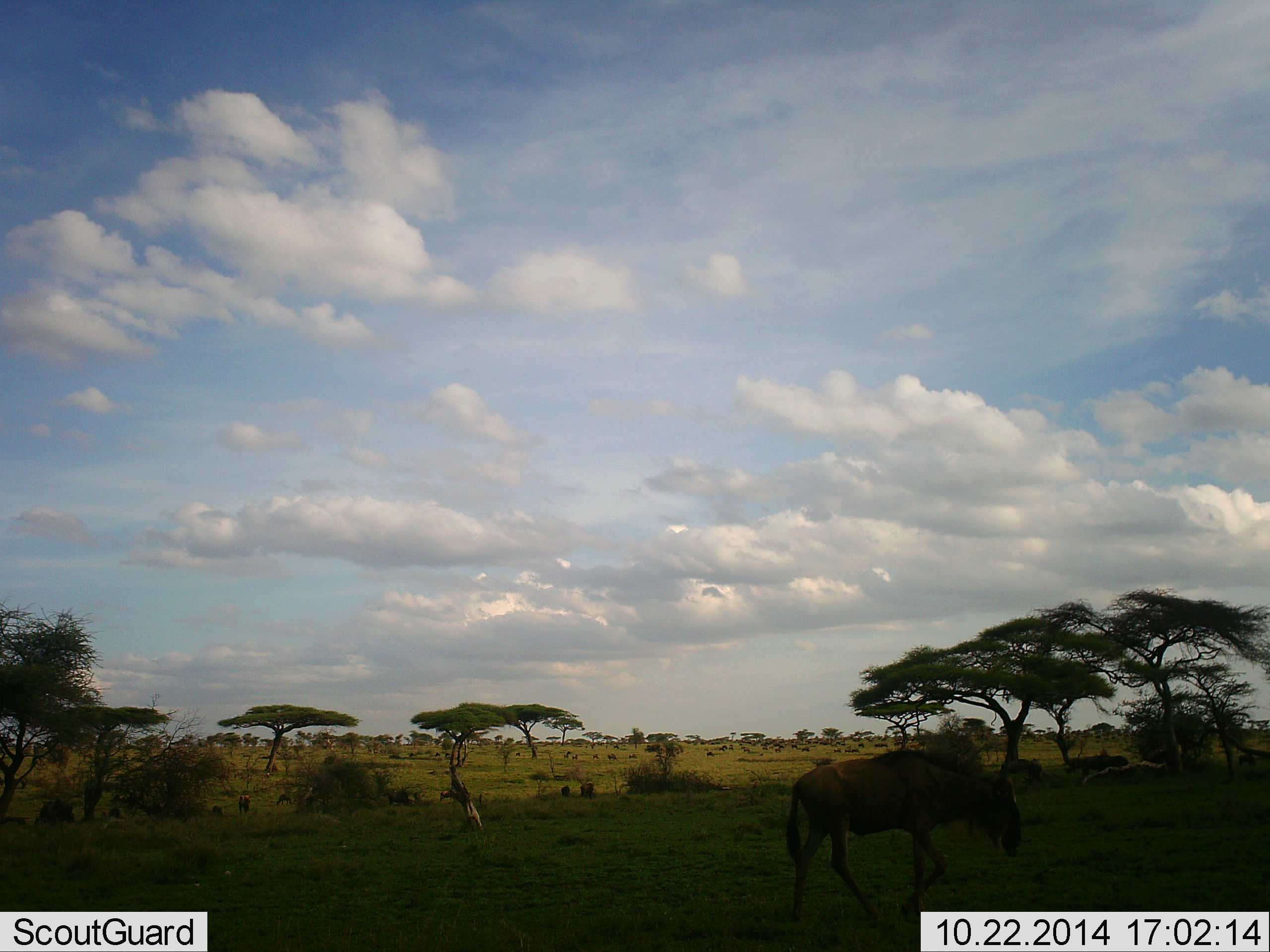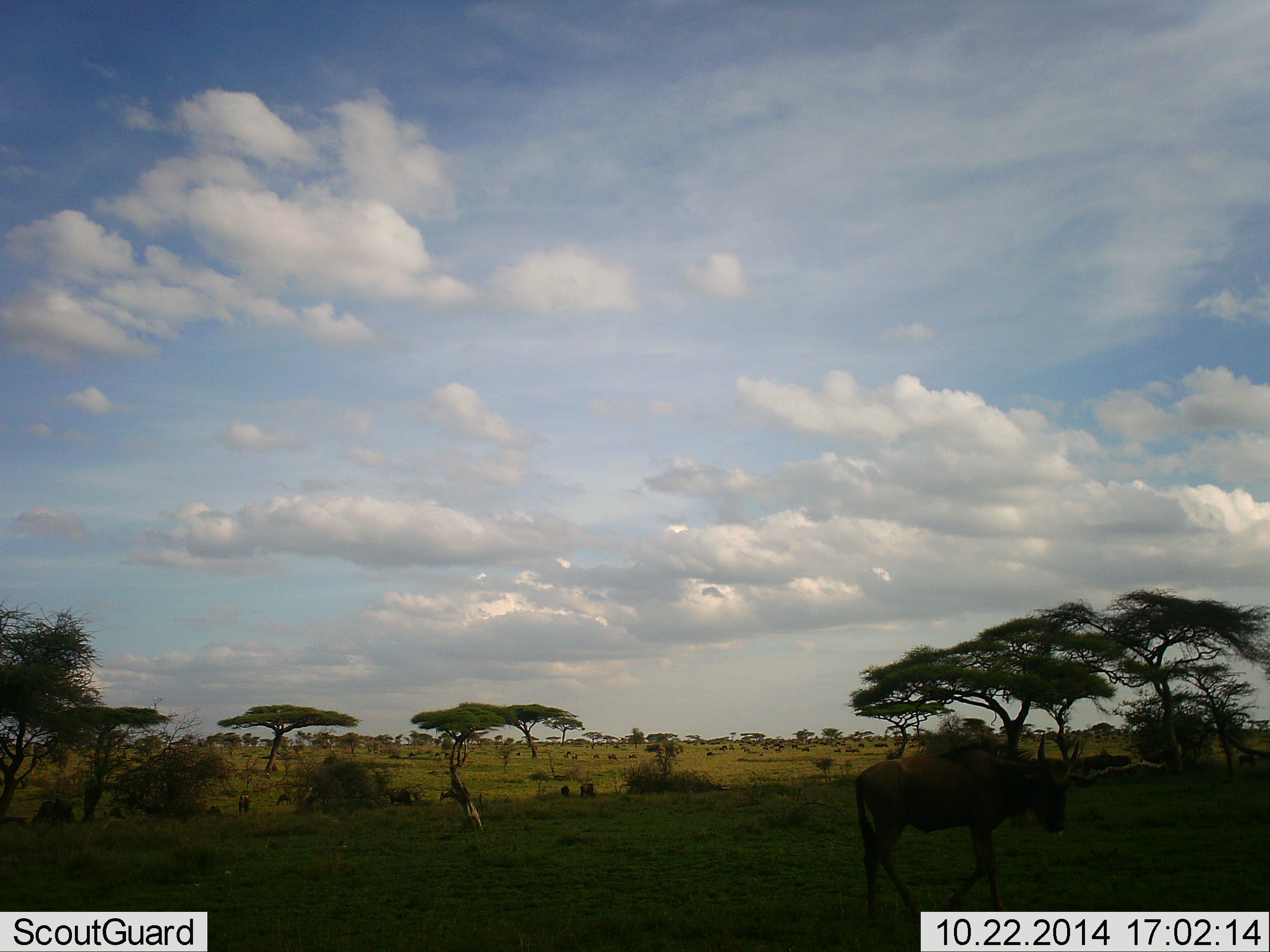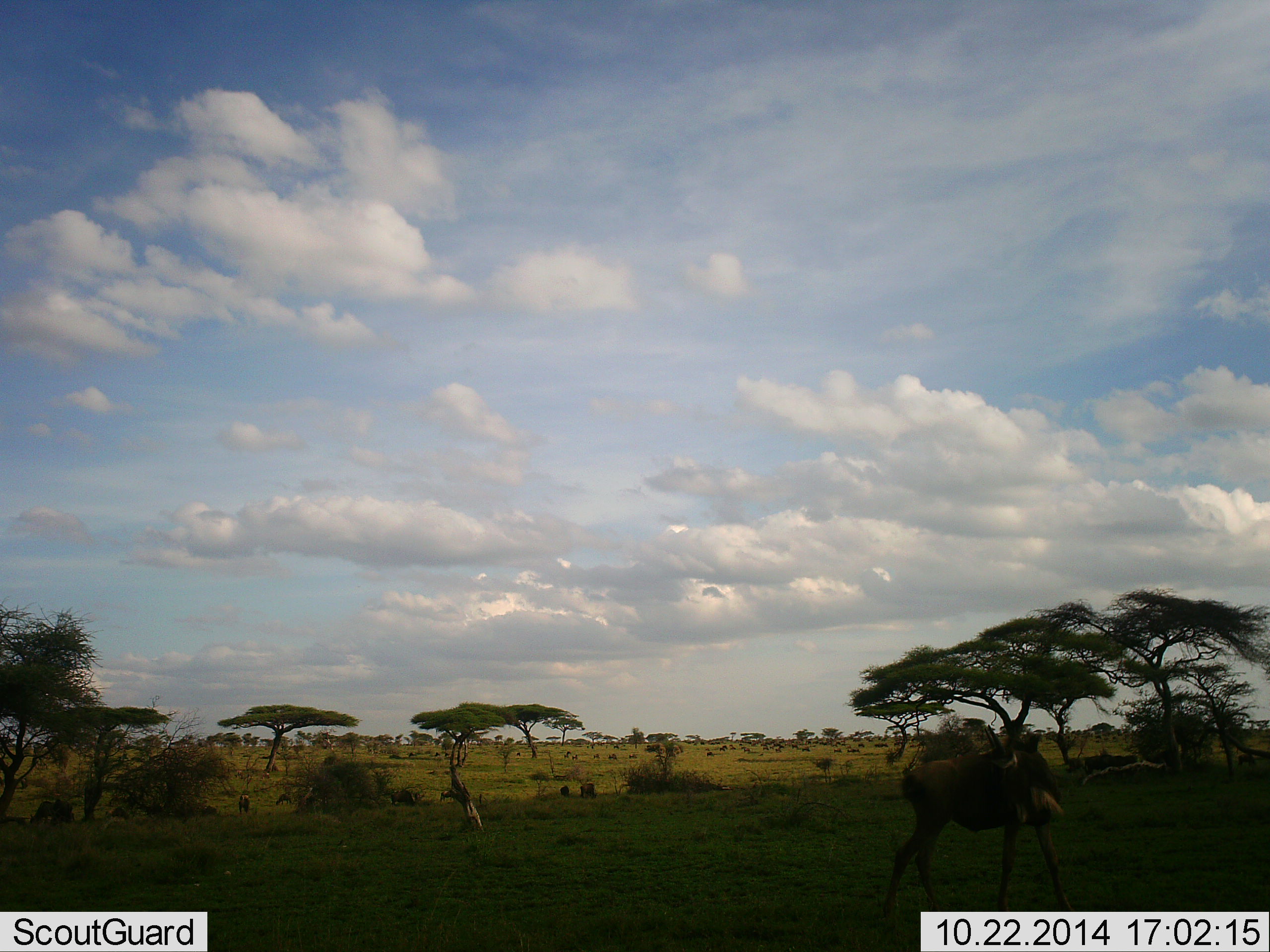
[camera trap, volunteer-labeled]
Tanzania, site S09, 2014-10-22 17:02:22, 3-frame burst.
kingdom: Animalia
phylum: Chordata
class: Mammalia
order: Artiodactyla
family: Bovidae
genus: Connochaetes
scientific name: Connochaetes taurinus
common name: blue wildebeest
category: wildebeest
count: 1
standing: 10%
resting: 10%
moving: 70%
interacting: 10%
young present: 0%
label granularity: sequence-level